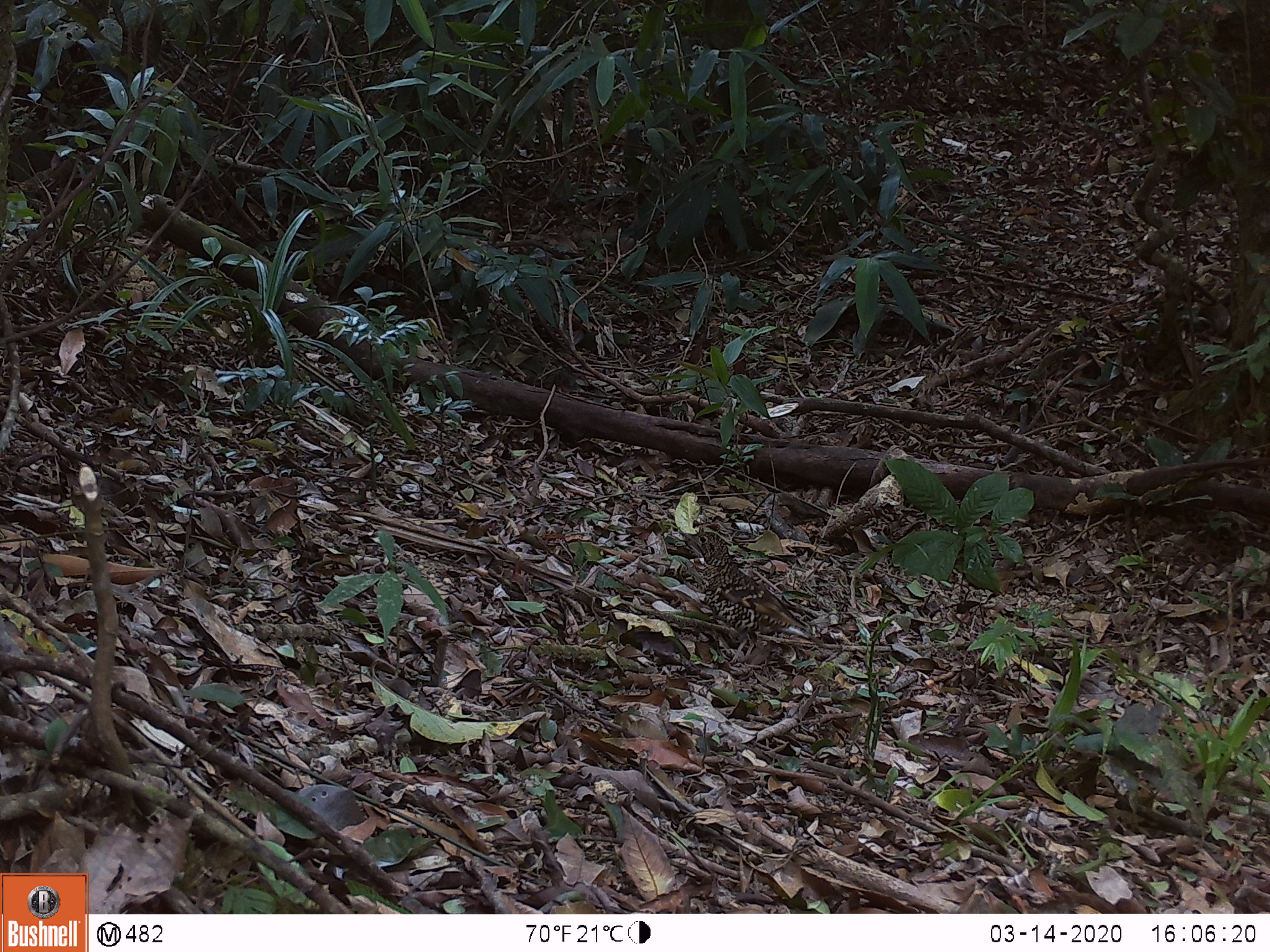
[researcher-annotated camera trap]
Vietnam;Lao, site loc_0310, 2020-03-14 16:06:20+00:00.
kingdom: Animalia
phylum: Chordata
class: Aves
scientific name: Aves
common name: bird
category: unidentified bird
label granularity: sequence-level